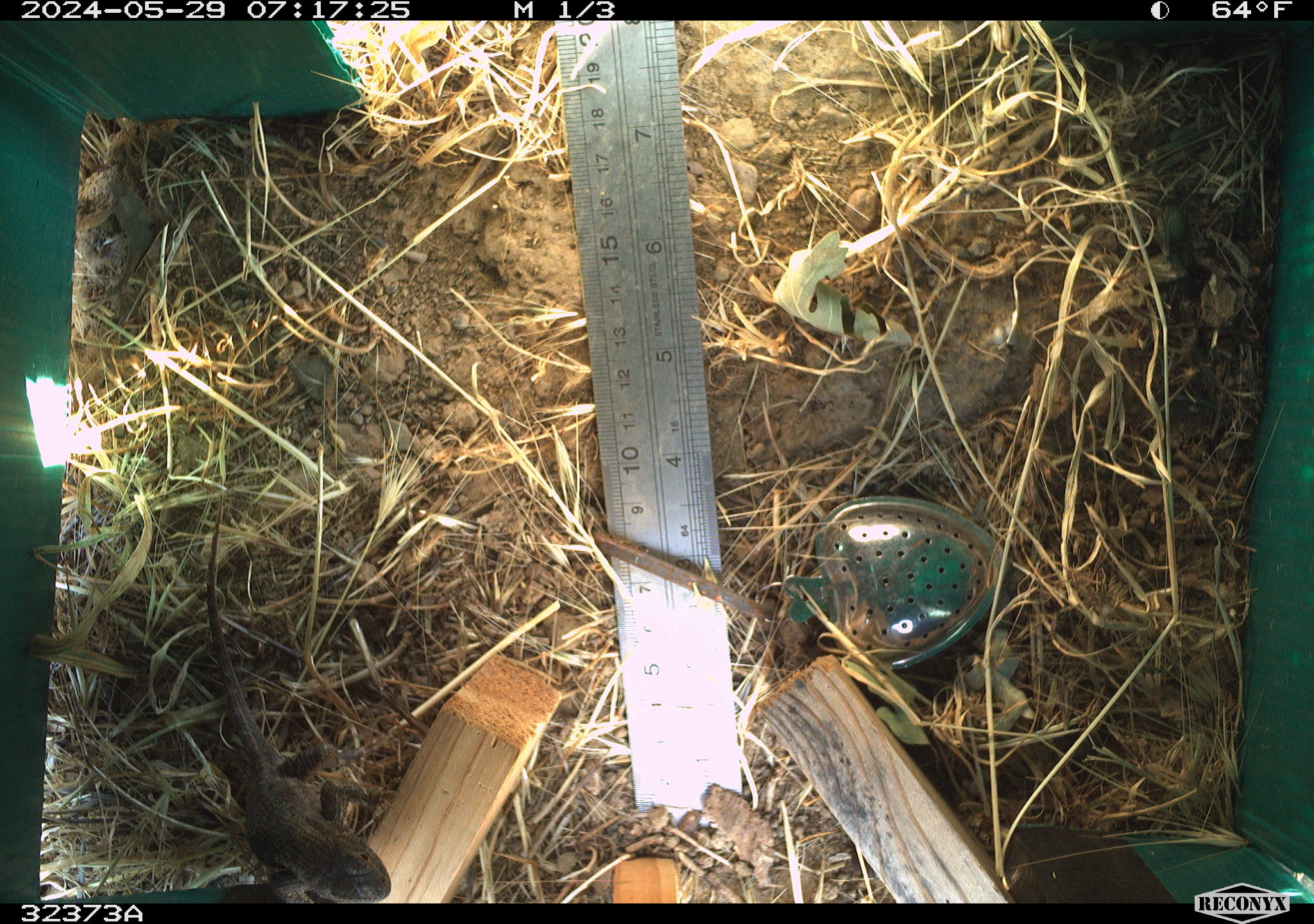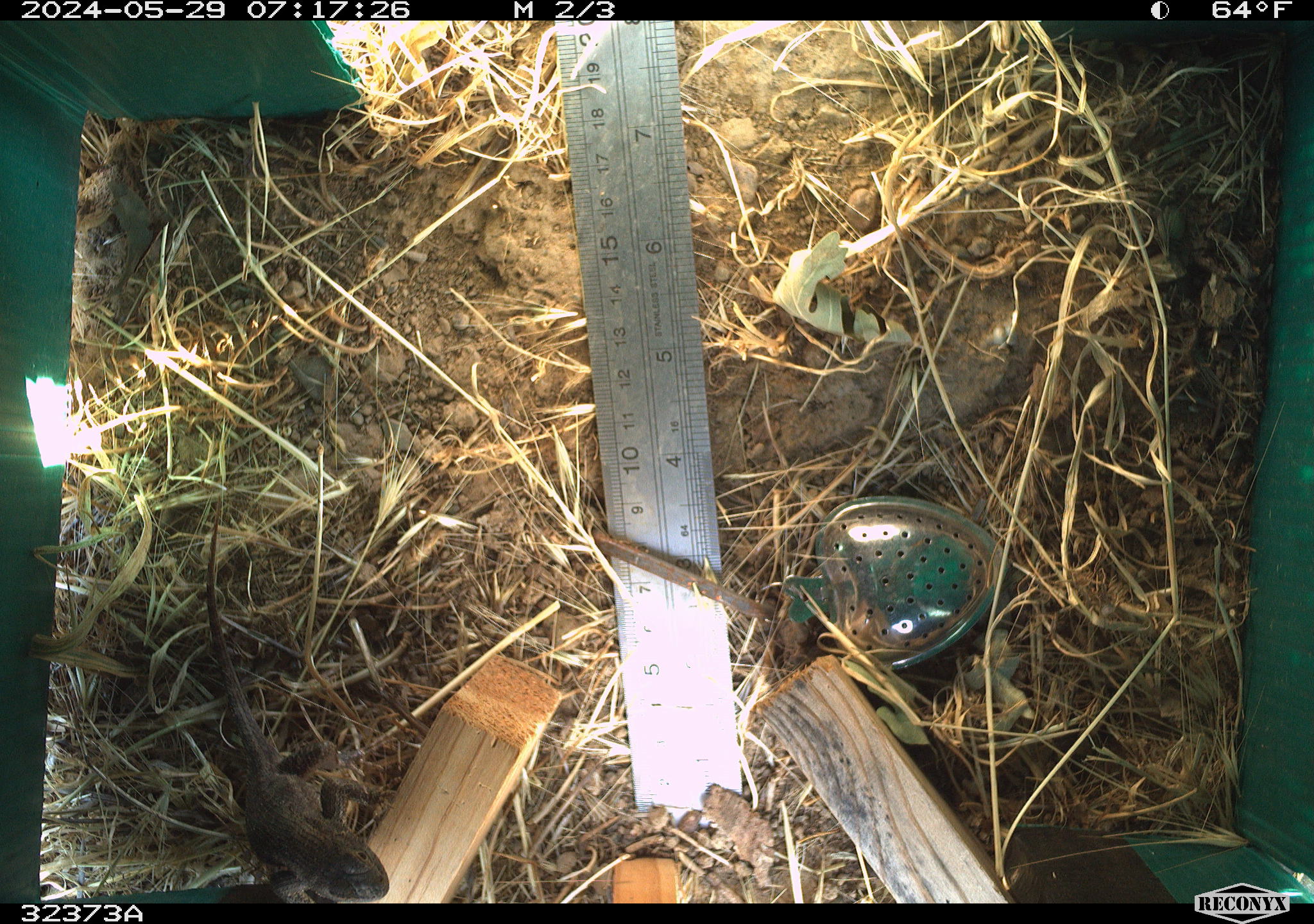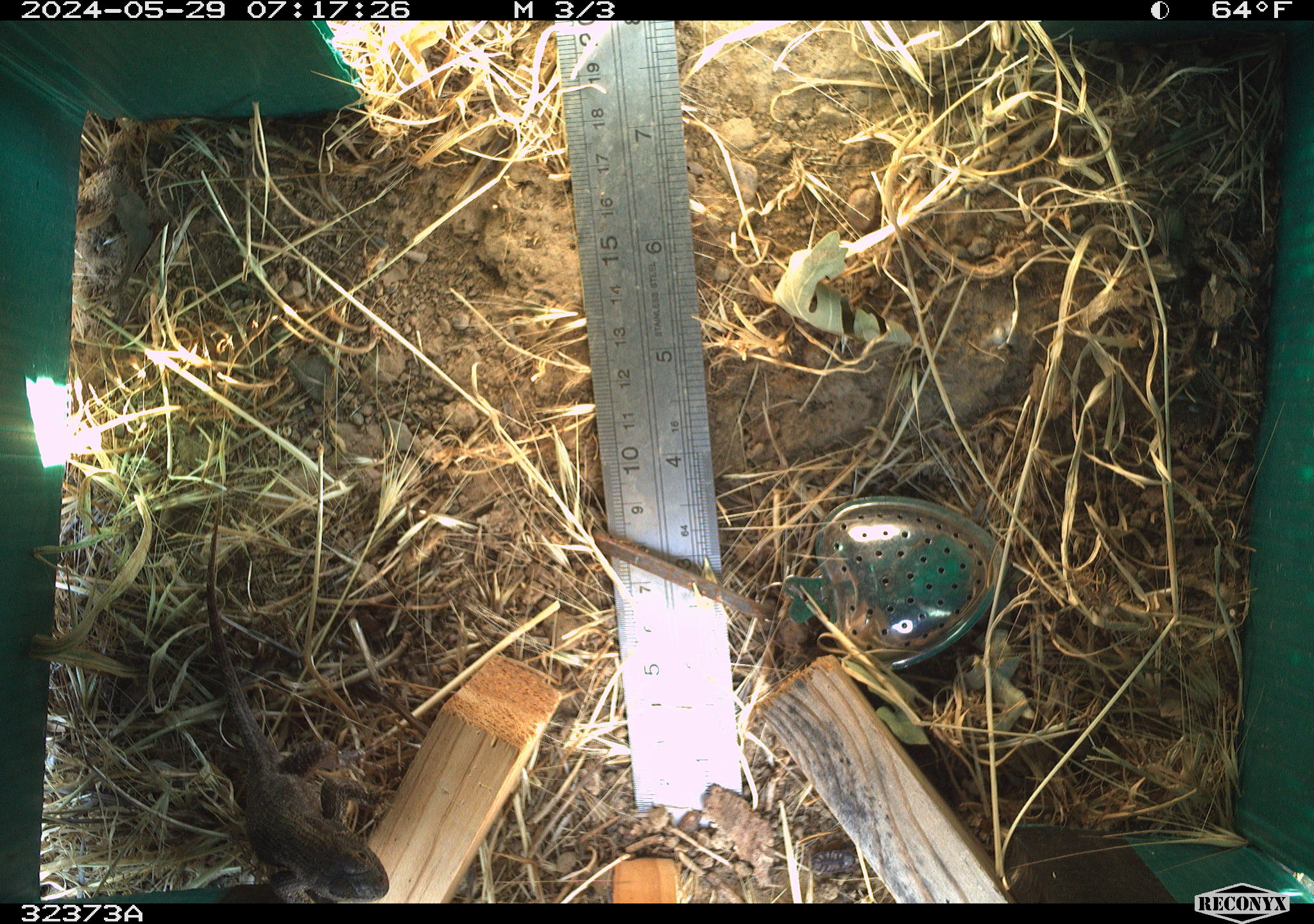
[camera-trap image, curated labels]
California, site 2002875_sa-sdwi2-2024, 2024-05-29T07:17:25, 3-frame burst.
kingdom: Animalia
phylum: Chordata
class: Reptilia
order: Squamata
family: Phrynosomatidae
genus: Sceloporus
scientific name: Sceloporus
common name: spiny lizards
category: sceloporus species